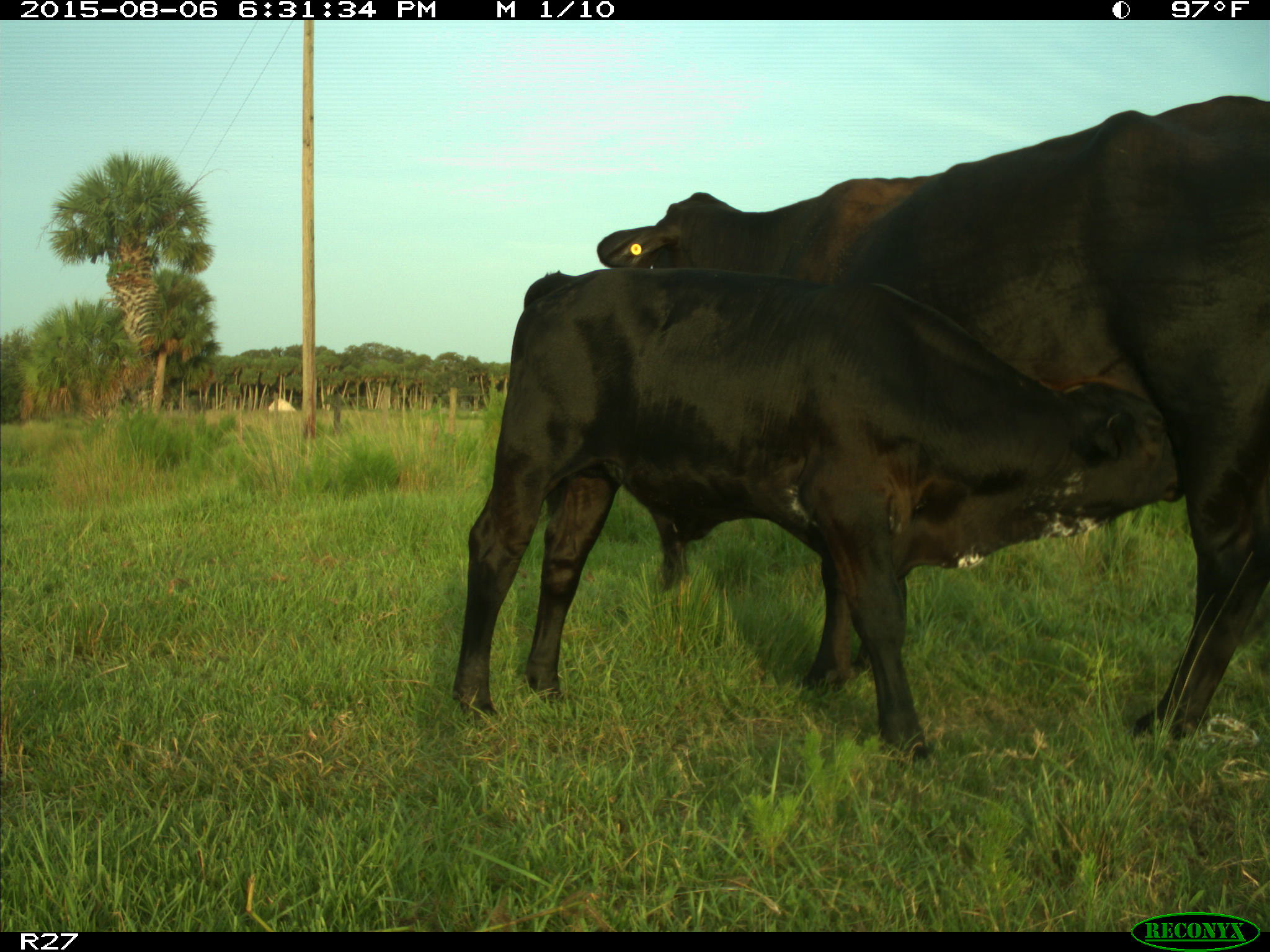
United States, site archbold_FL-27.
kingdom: Animalia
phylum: Chordata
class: Mammalia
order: Artiodactyla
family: Bovidae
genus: Bos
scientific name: Bos taurus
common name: domestic cow